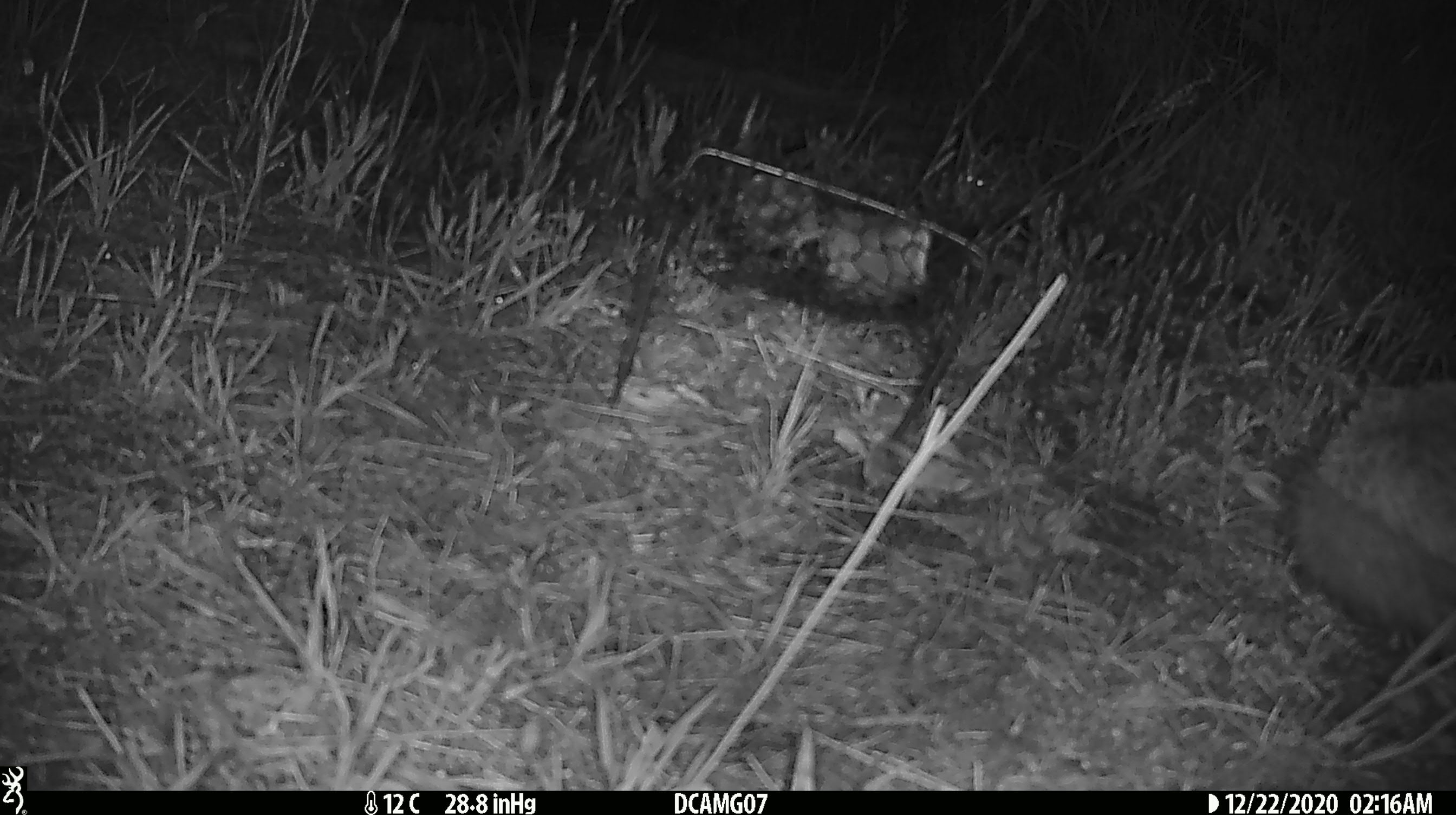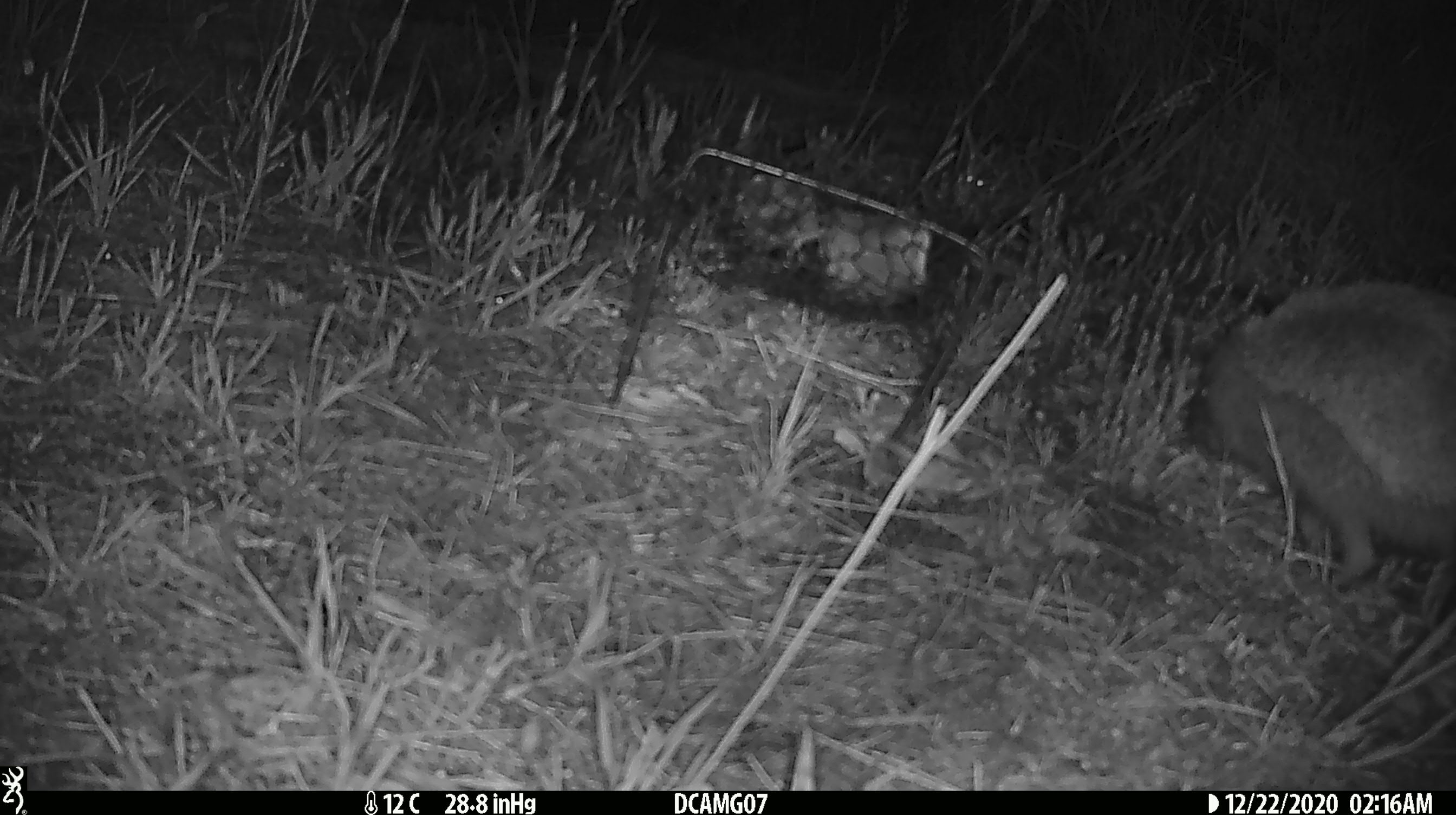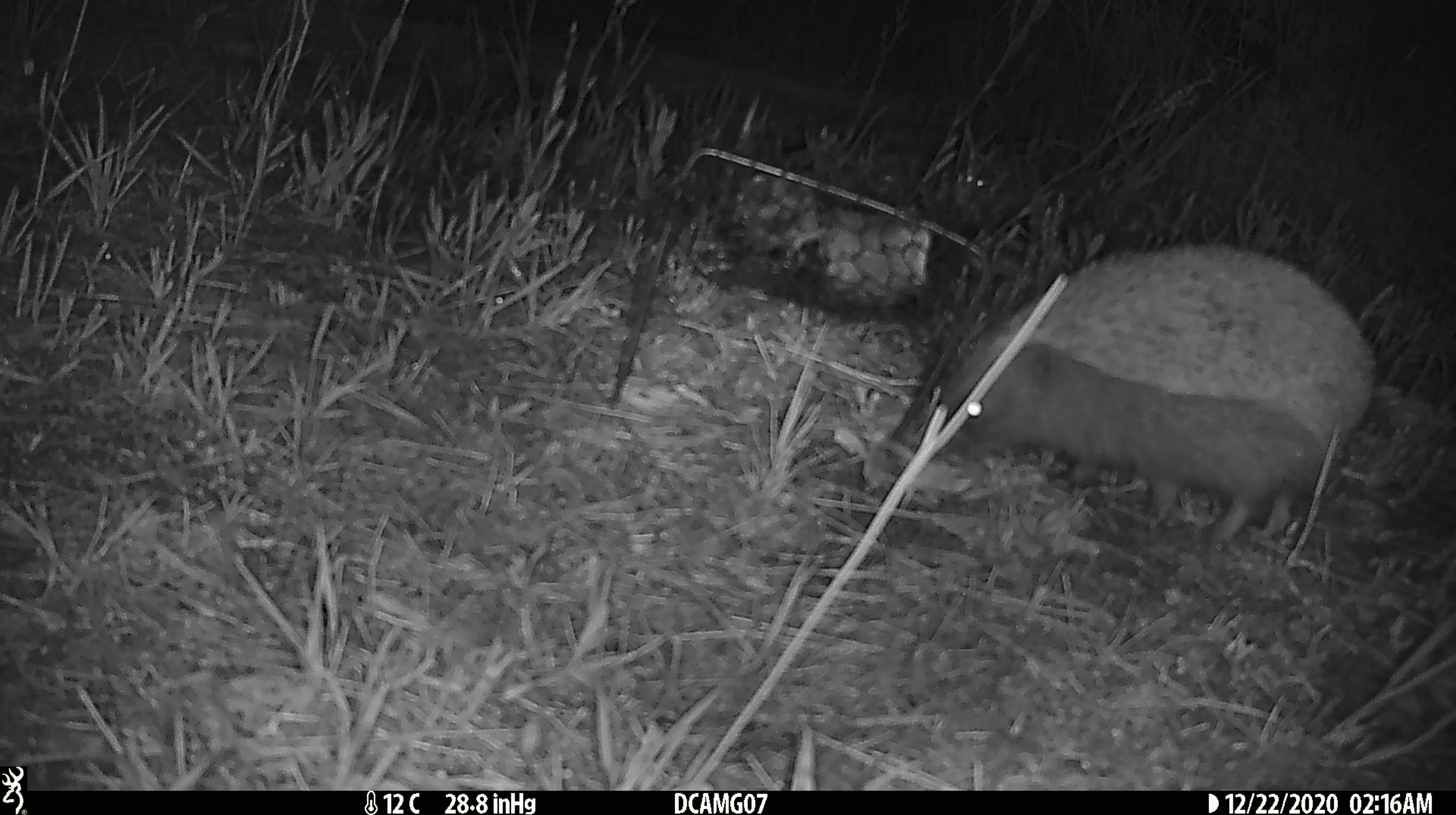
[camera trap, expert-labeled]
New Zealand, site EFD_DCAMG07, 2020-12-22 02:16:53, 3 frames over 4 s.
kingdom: Animalia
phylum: Chordata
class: Mammalia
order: Eulipotyphla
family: Erinaceidae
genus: Erinaceus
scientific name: Erinaceus europaeus europaeus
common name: european hedgehog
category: hedgehog